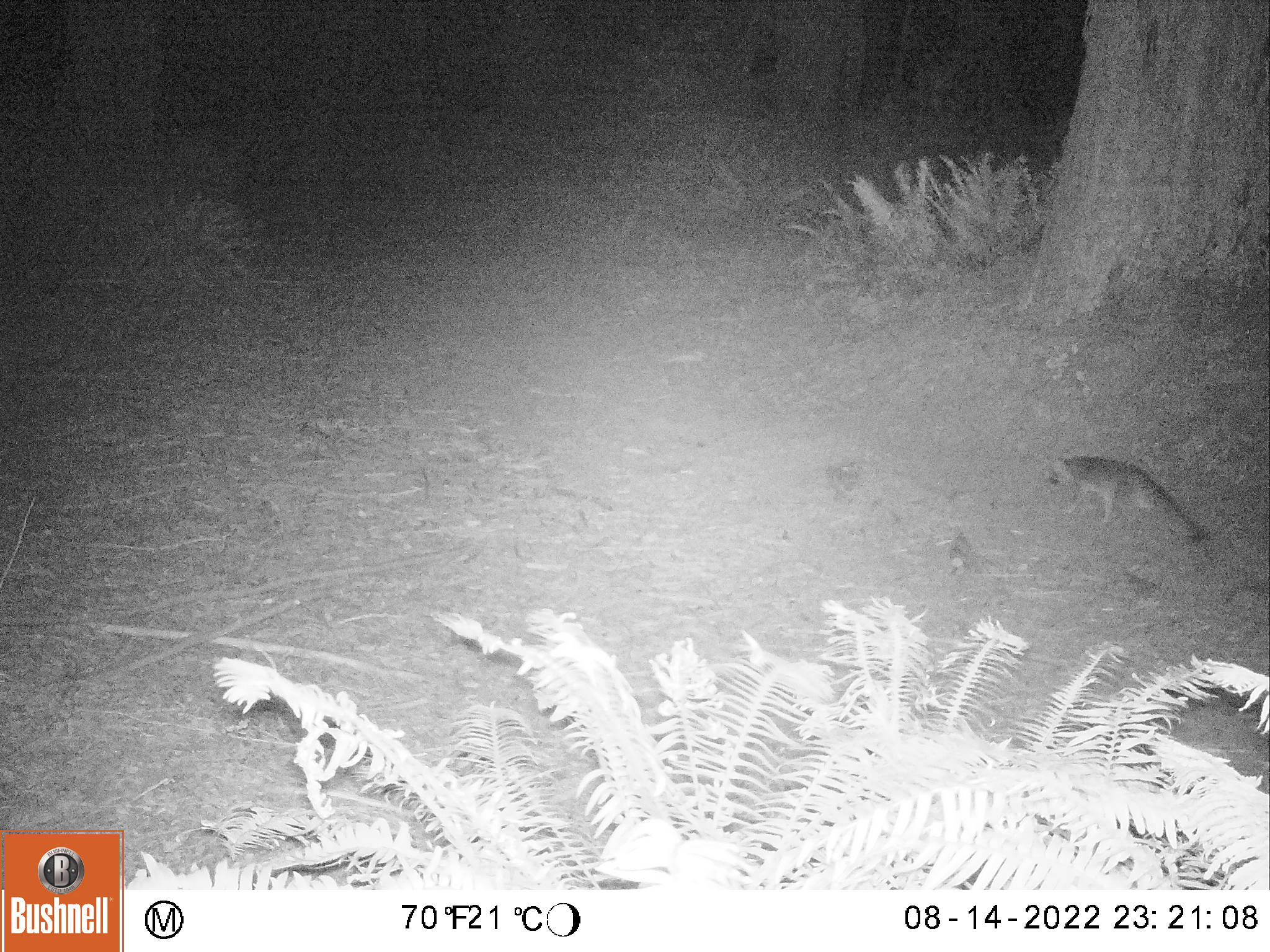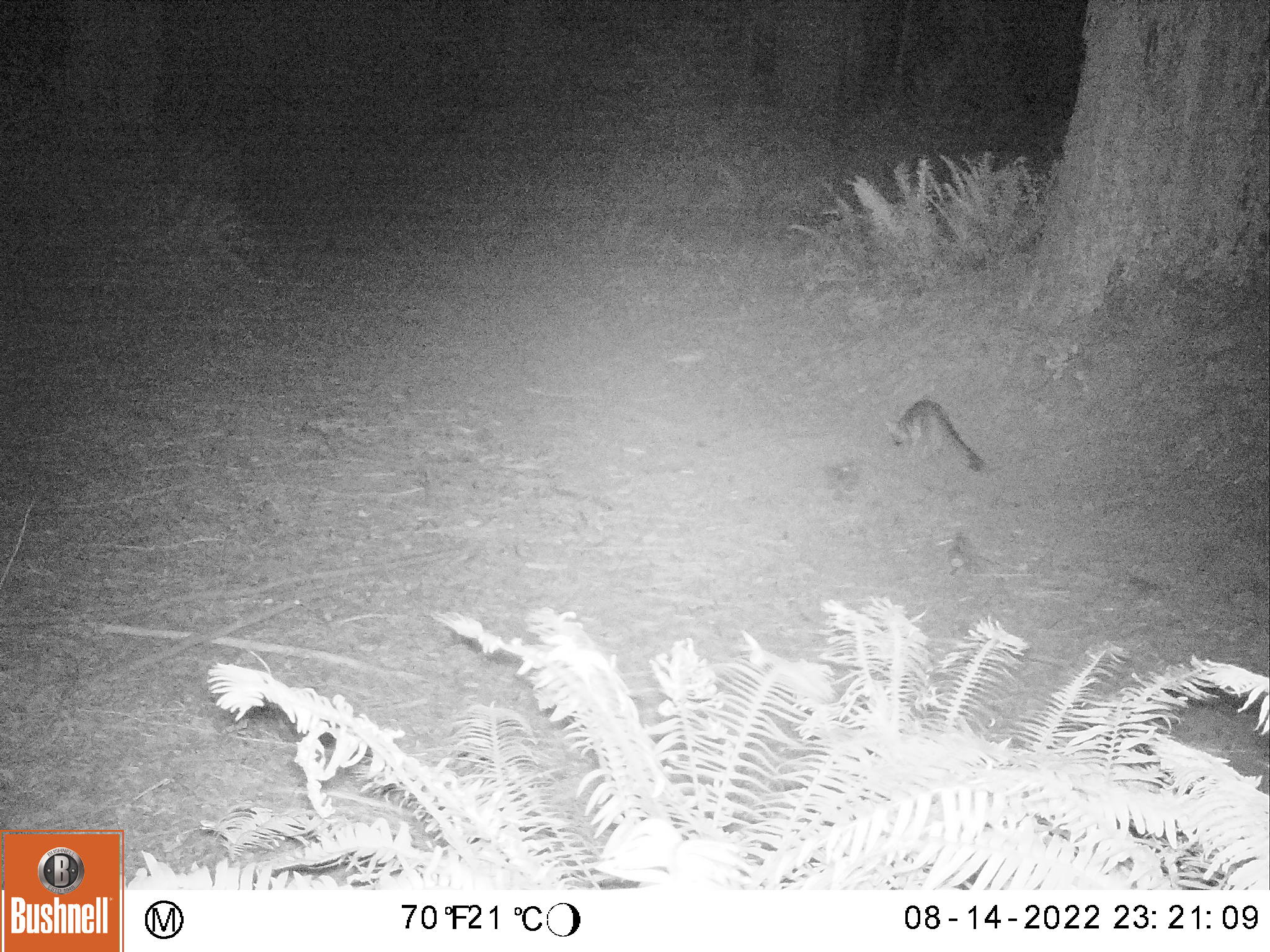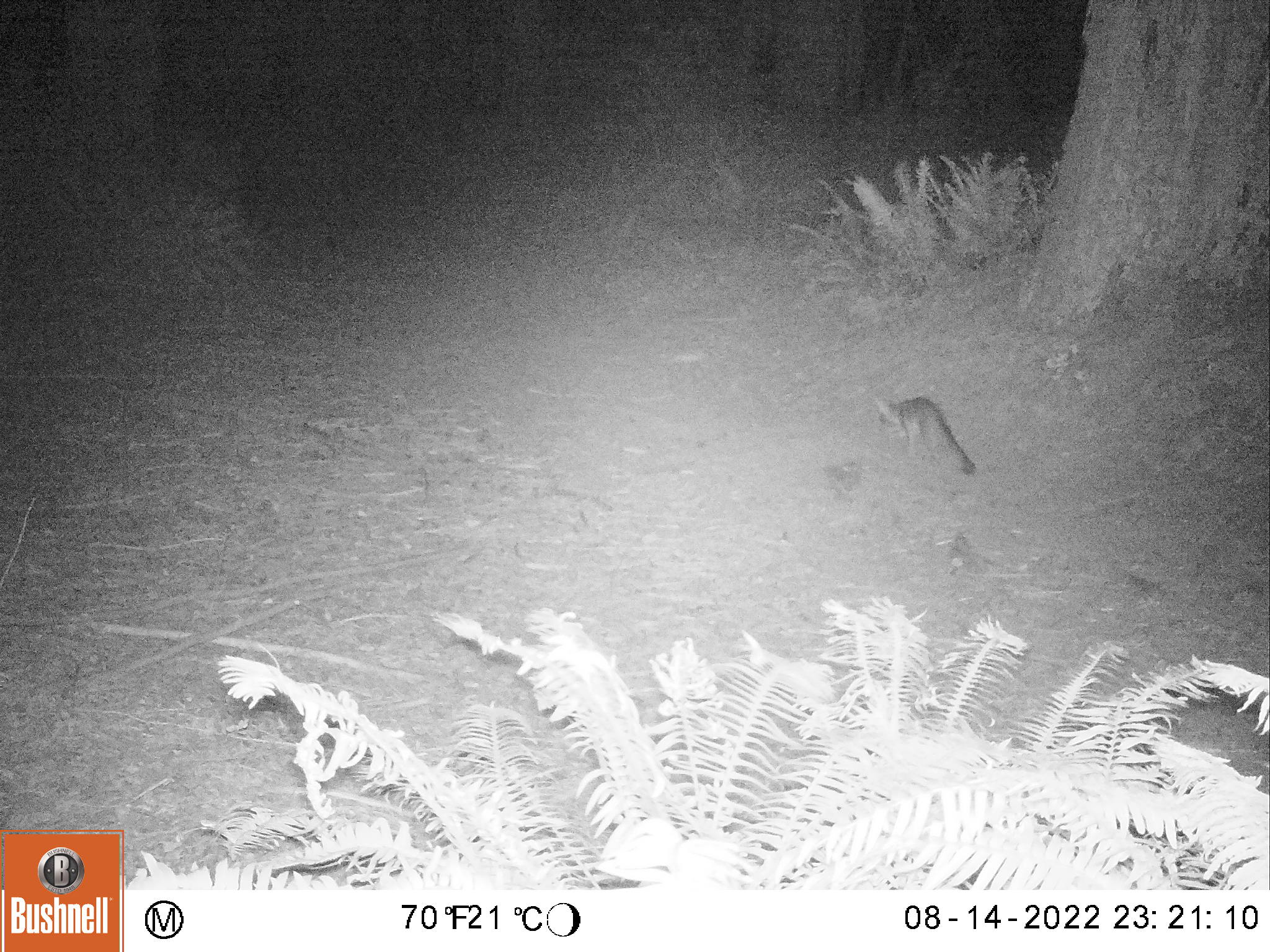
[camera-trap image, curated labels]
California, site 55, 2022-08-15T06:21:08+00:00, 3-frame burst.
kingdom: Animalia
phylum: Chordata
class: Mammalia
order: Carnivora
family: Canidae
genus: Urocyon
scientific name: Urocyon cinereoargenteus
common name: gray fox